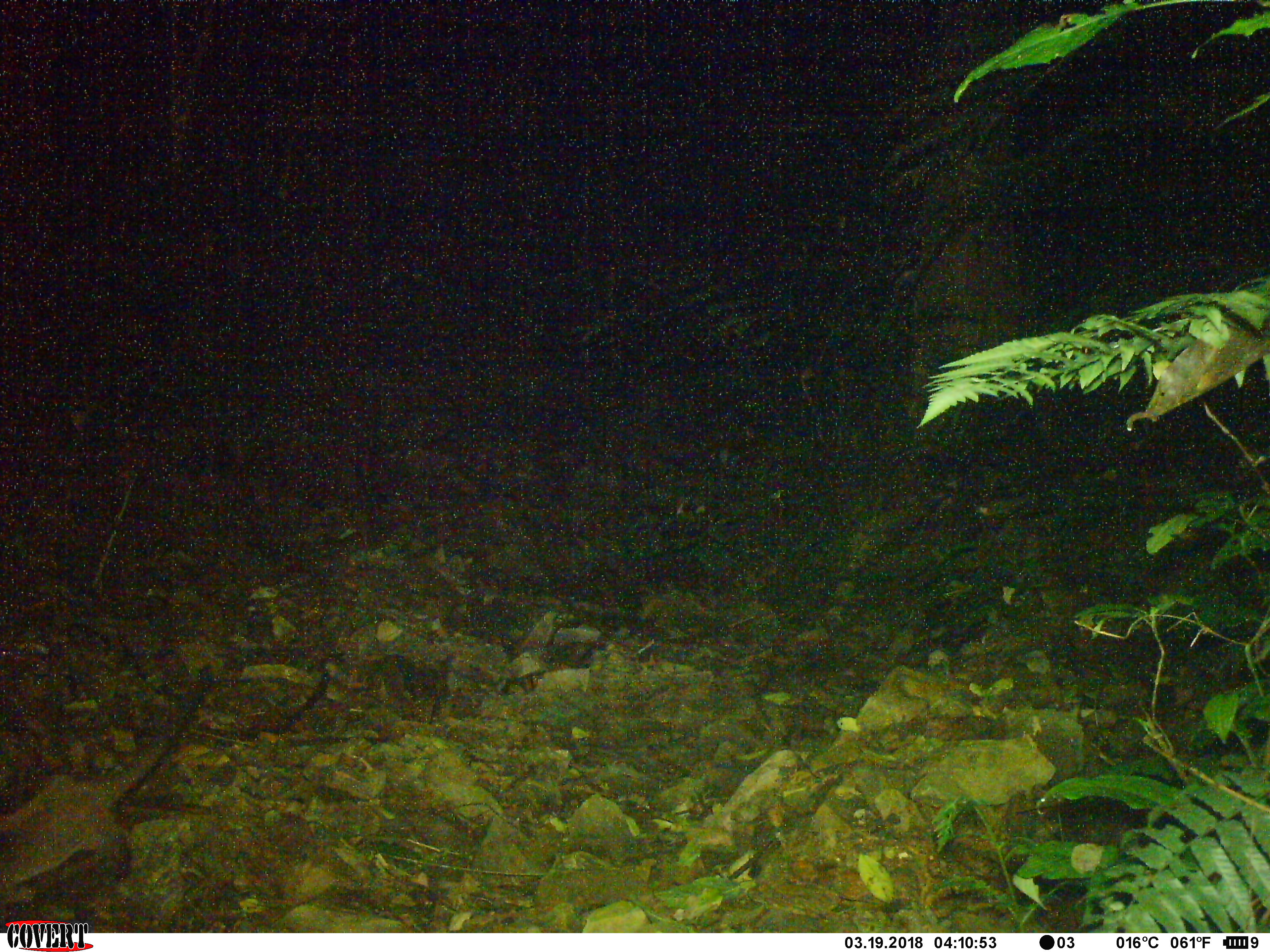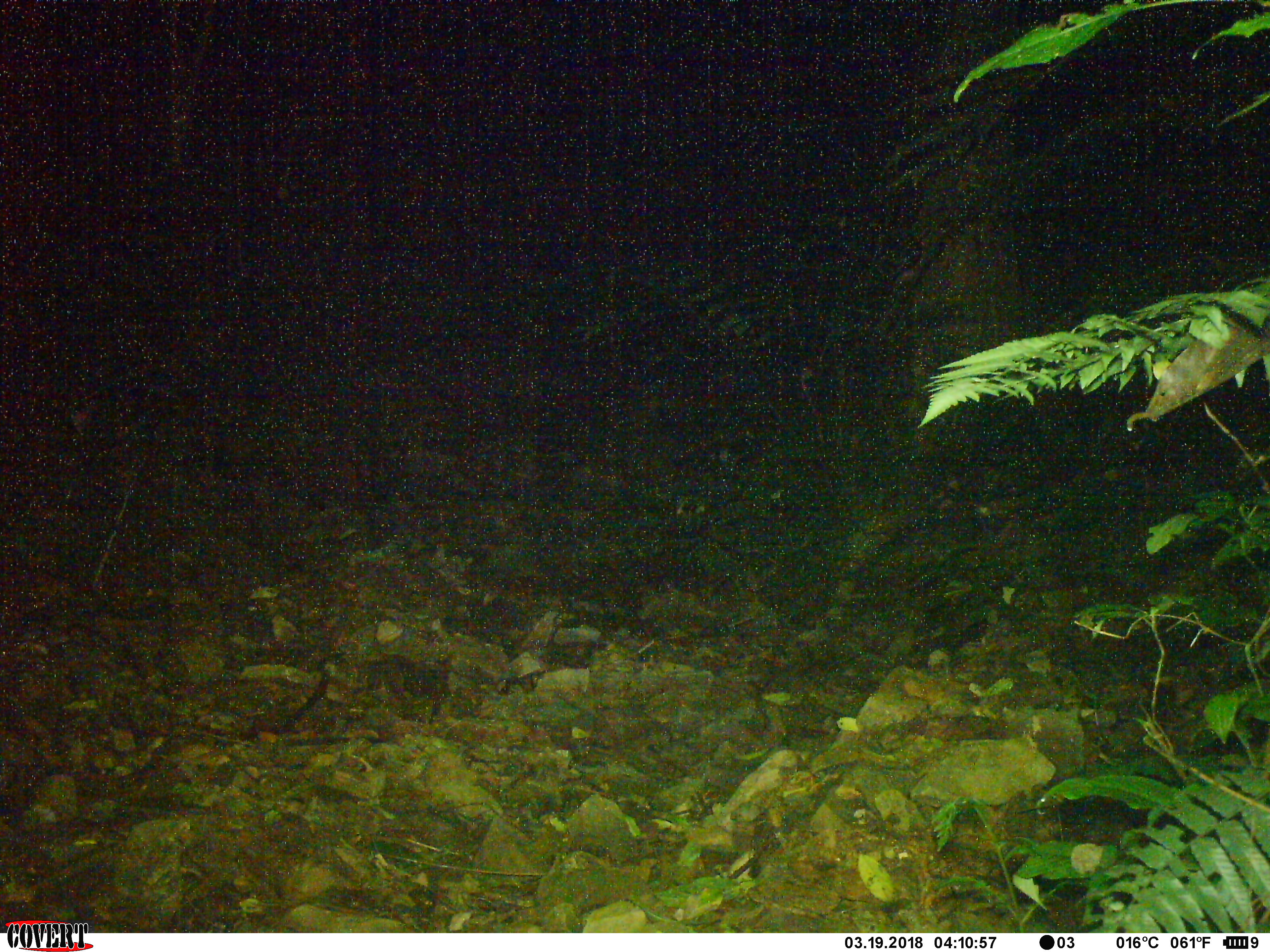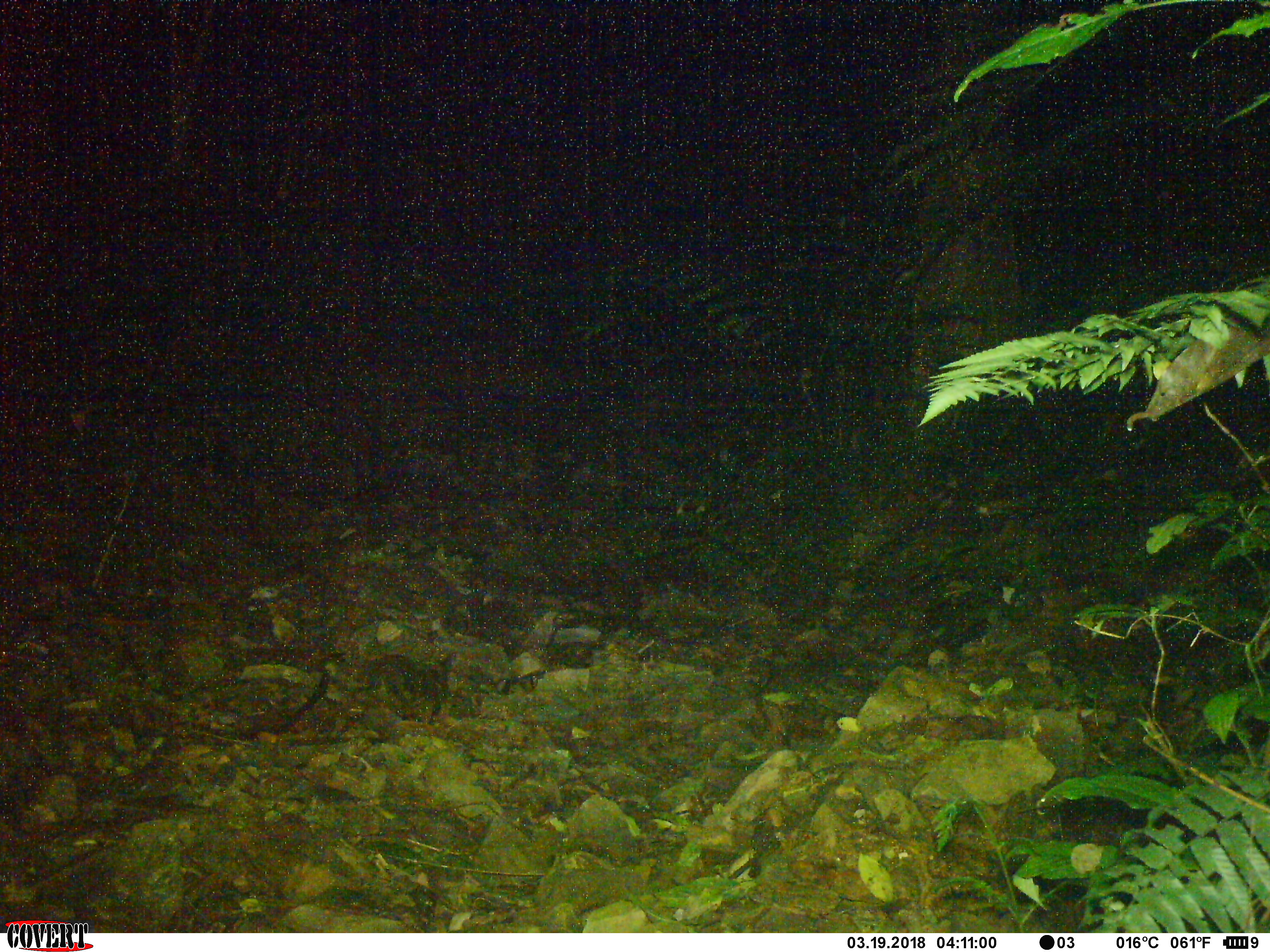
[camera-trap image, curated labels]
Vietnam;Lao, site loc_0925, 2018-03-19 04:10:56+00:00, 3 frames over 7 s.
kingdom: Animalia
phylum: Chordata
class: Mammalia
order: Carnivora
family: Viverridae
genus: Paguma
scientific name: Paguma larvata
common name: masked palm civet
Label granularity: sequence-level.